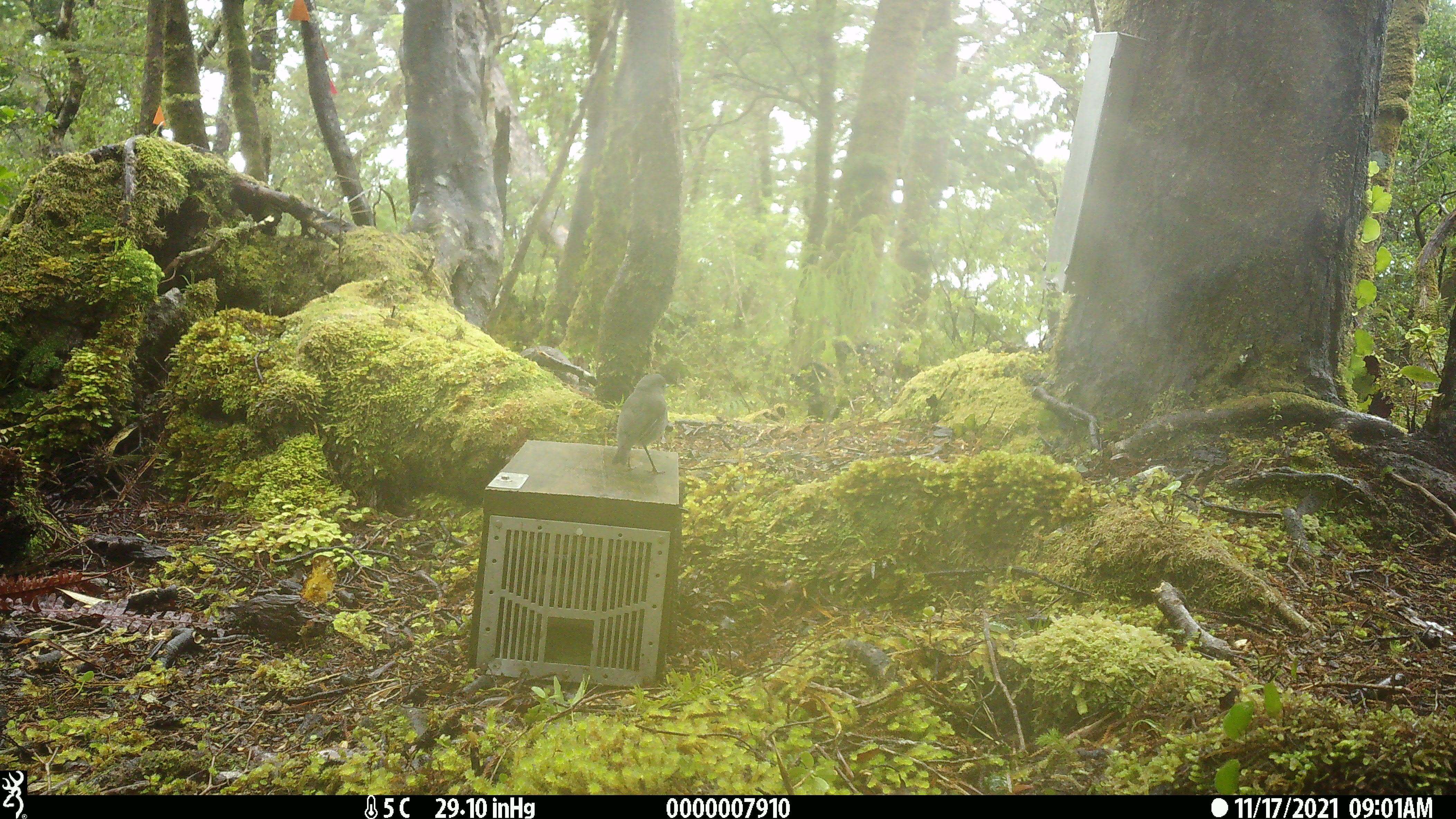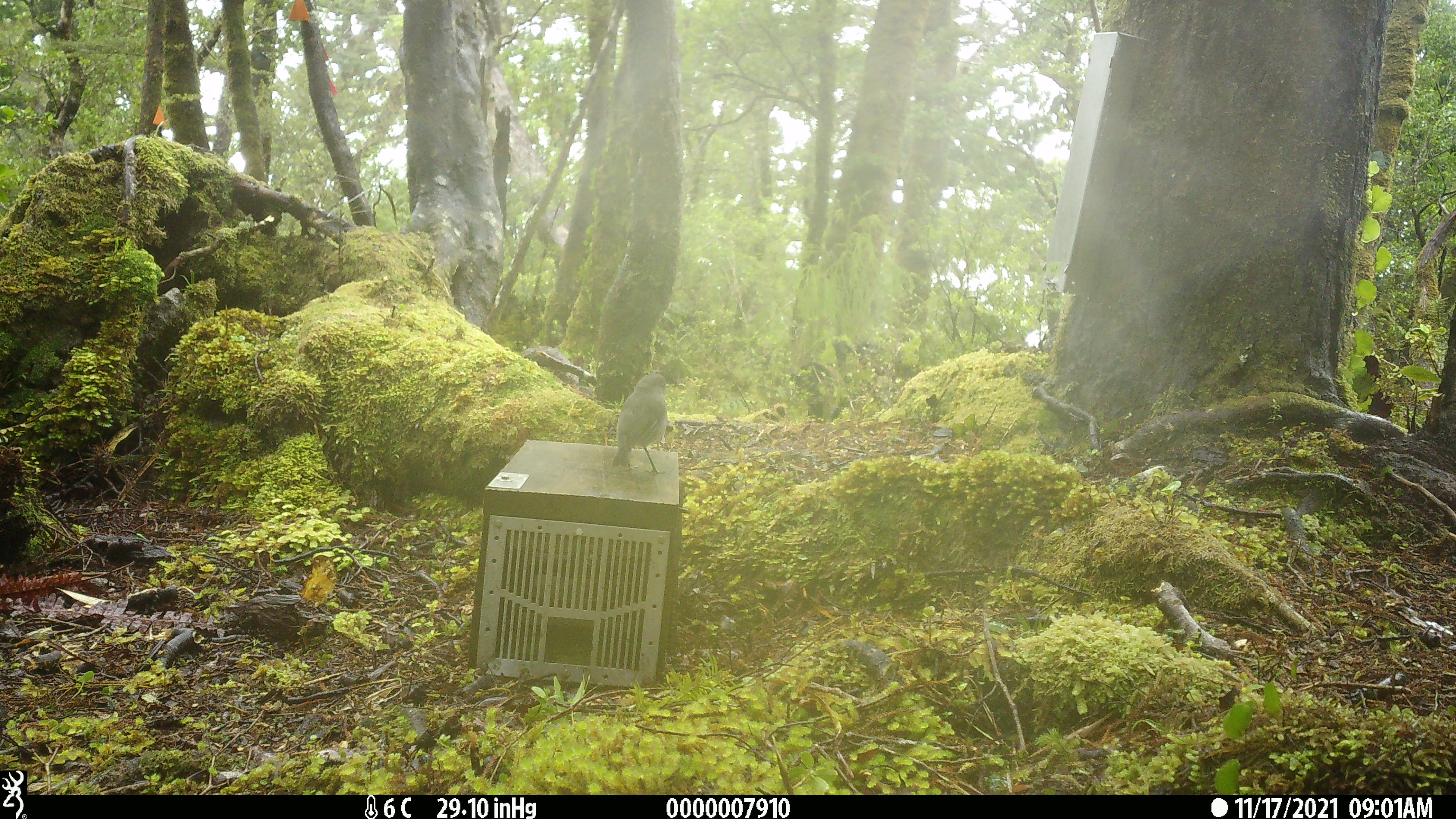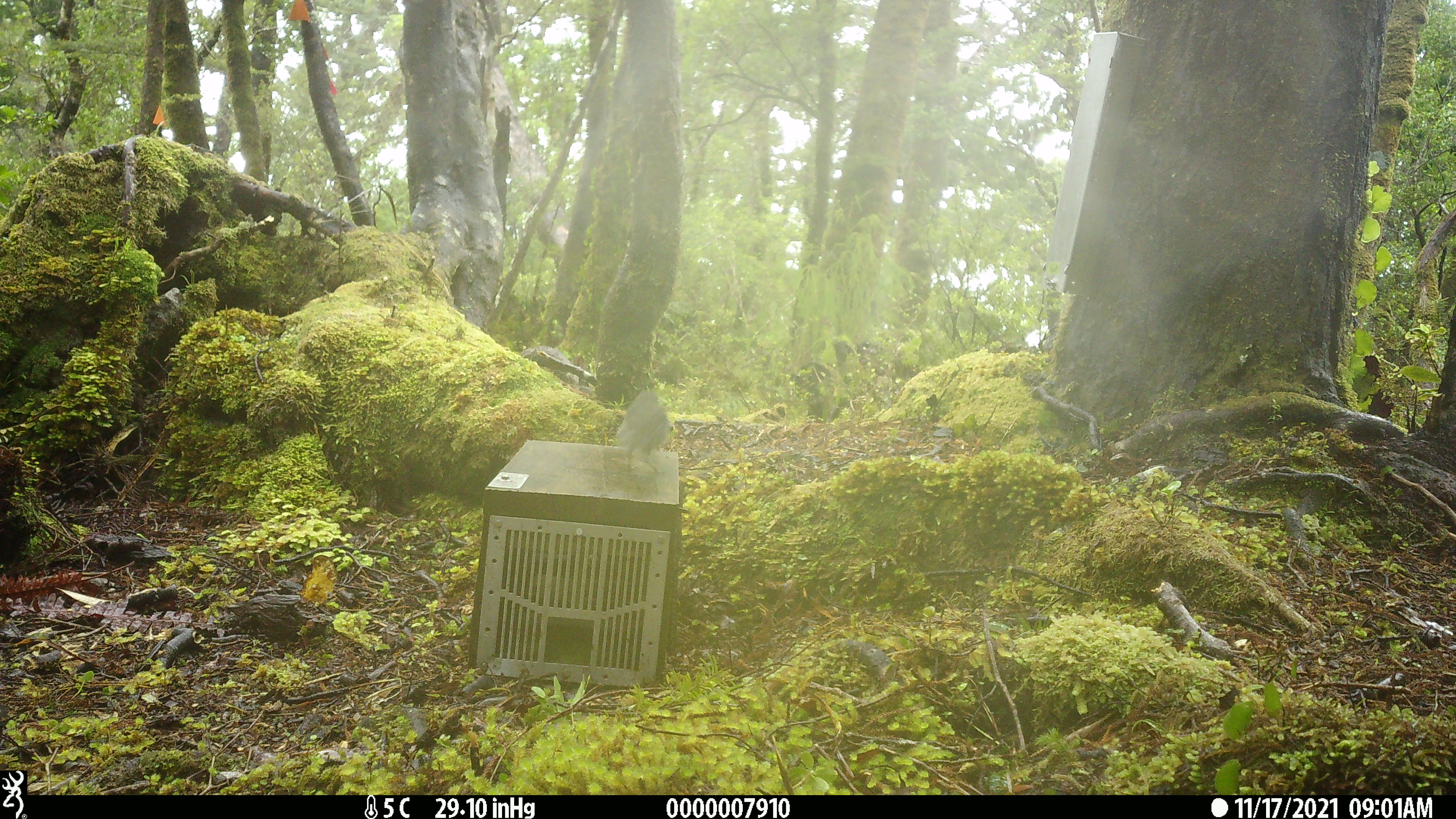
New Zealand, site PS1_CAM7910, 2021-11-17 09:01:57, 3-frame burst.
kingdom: Animalia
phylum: Chordata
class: Aves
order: Passeriformes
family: Petroicidae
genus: Petroica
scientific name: Petroica australis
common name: new zealand robin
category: robin